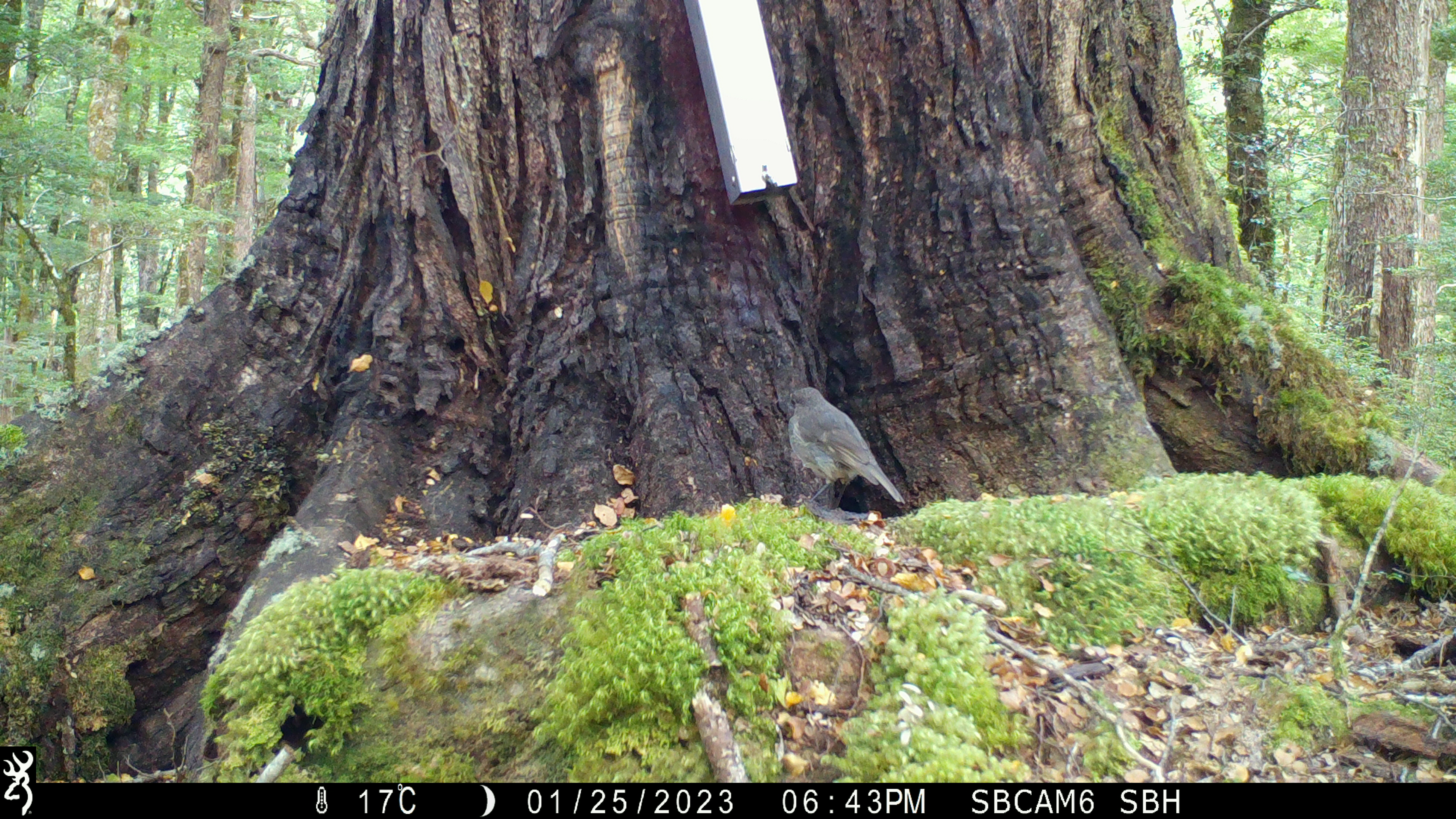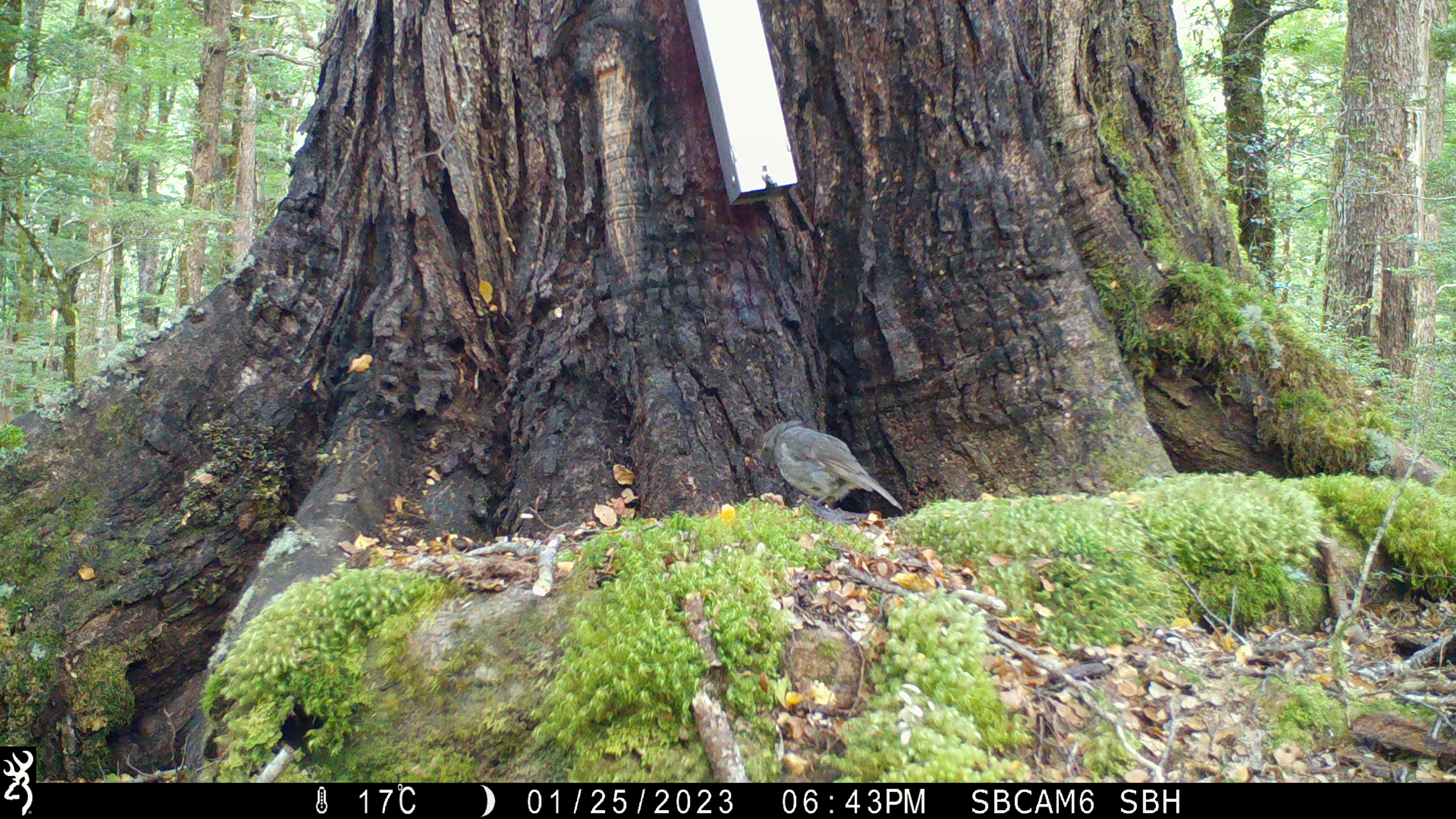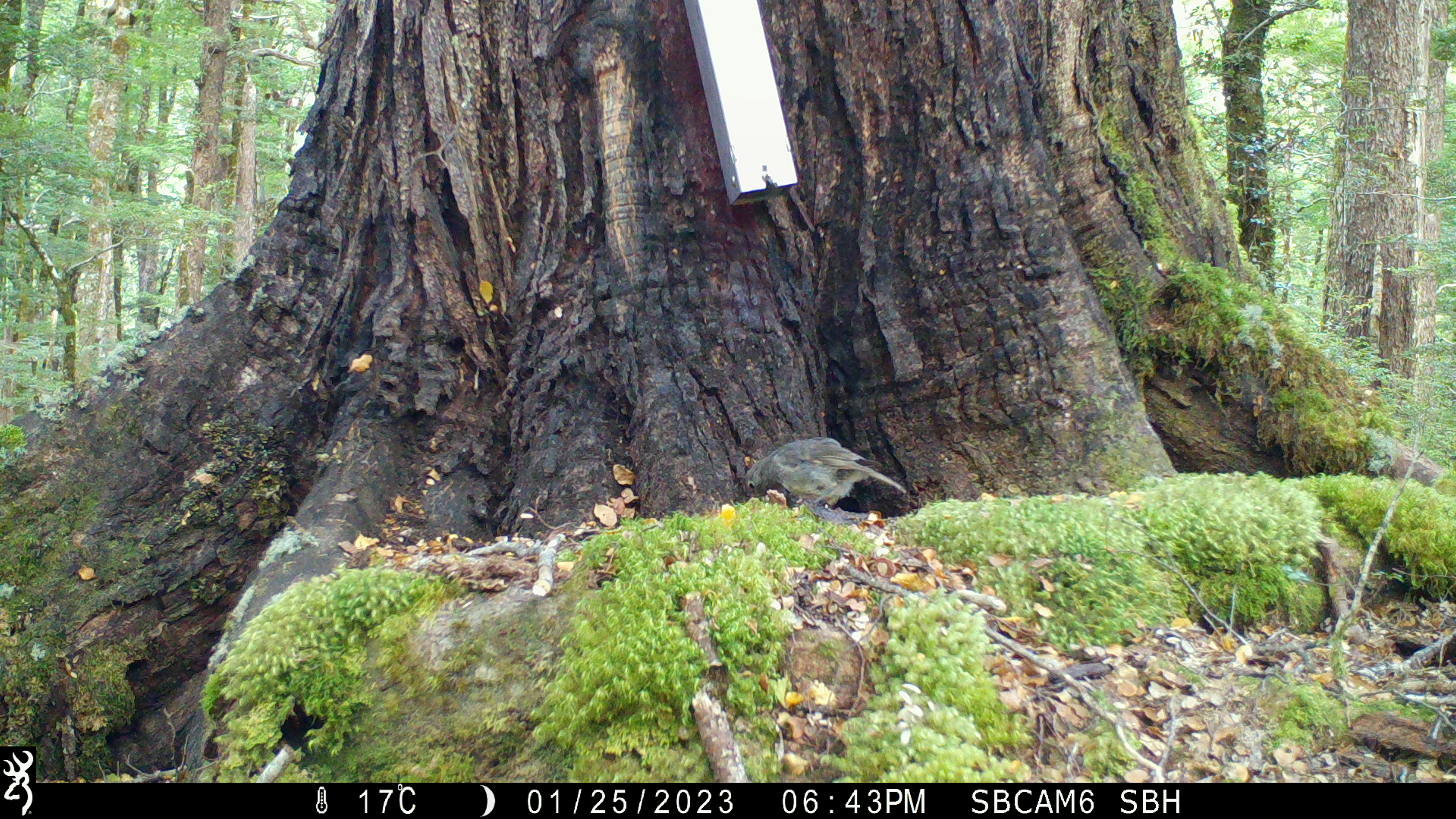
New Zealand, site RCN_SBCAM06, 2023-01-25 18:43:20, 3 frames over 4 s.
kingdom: Animalia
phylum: Chordata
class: Aves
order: Passeriformes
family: Petroicidae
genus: Petroica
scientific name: Petroica australis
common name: new zealand robin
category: robin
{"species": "robin (new zealand robin) (Petroica australis)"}